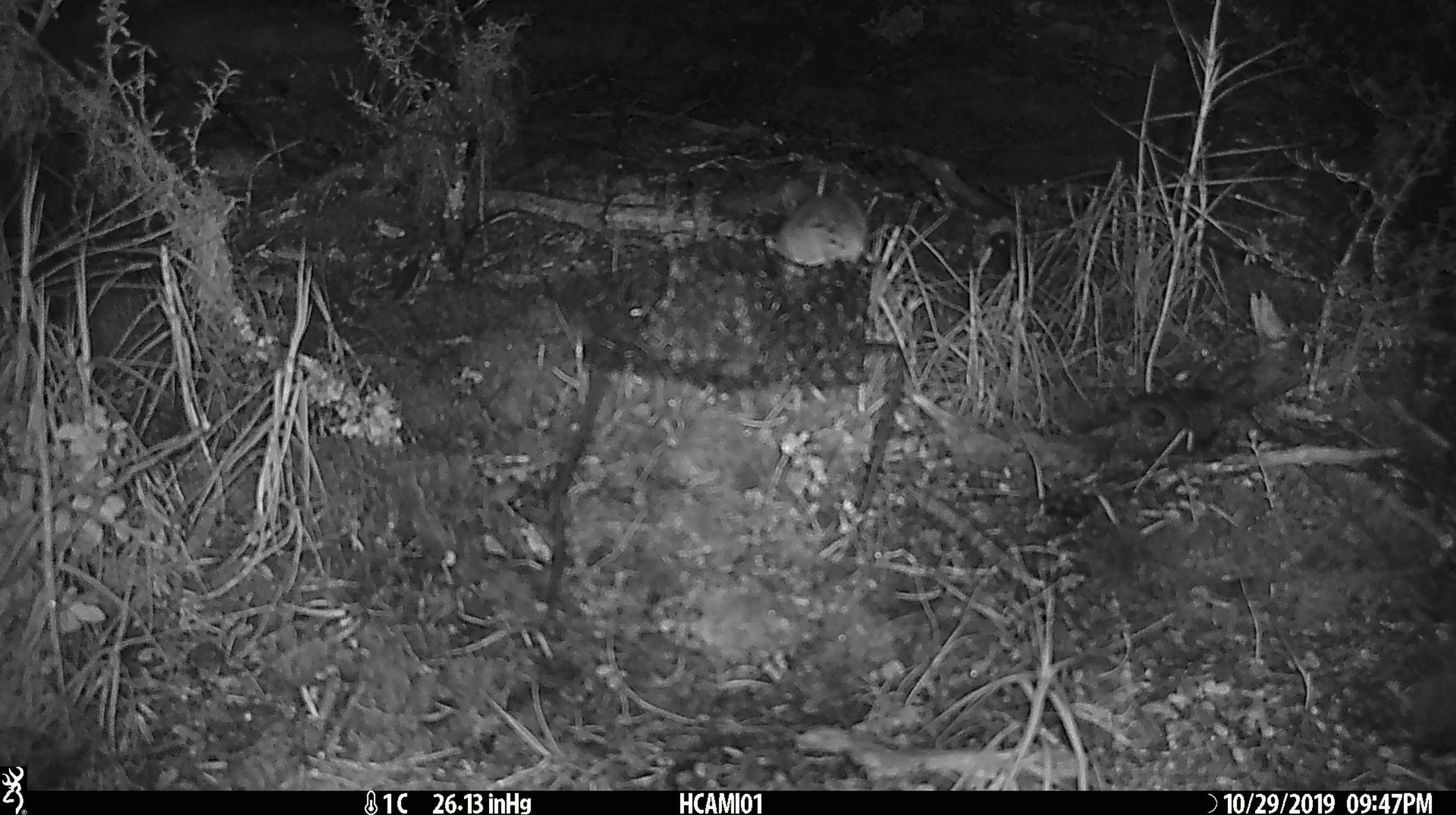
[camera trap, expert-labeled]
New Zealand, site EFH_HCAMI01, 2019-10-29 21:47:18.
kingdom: Animalia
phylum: Chordata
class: Mammalia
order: Rodentia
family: Muridae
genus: Mus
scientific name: Mus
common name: mouse